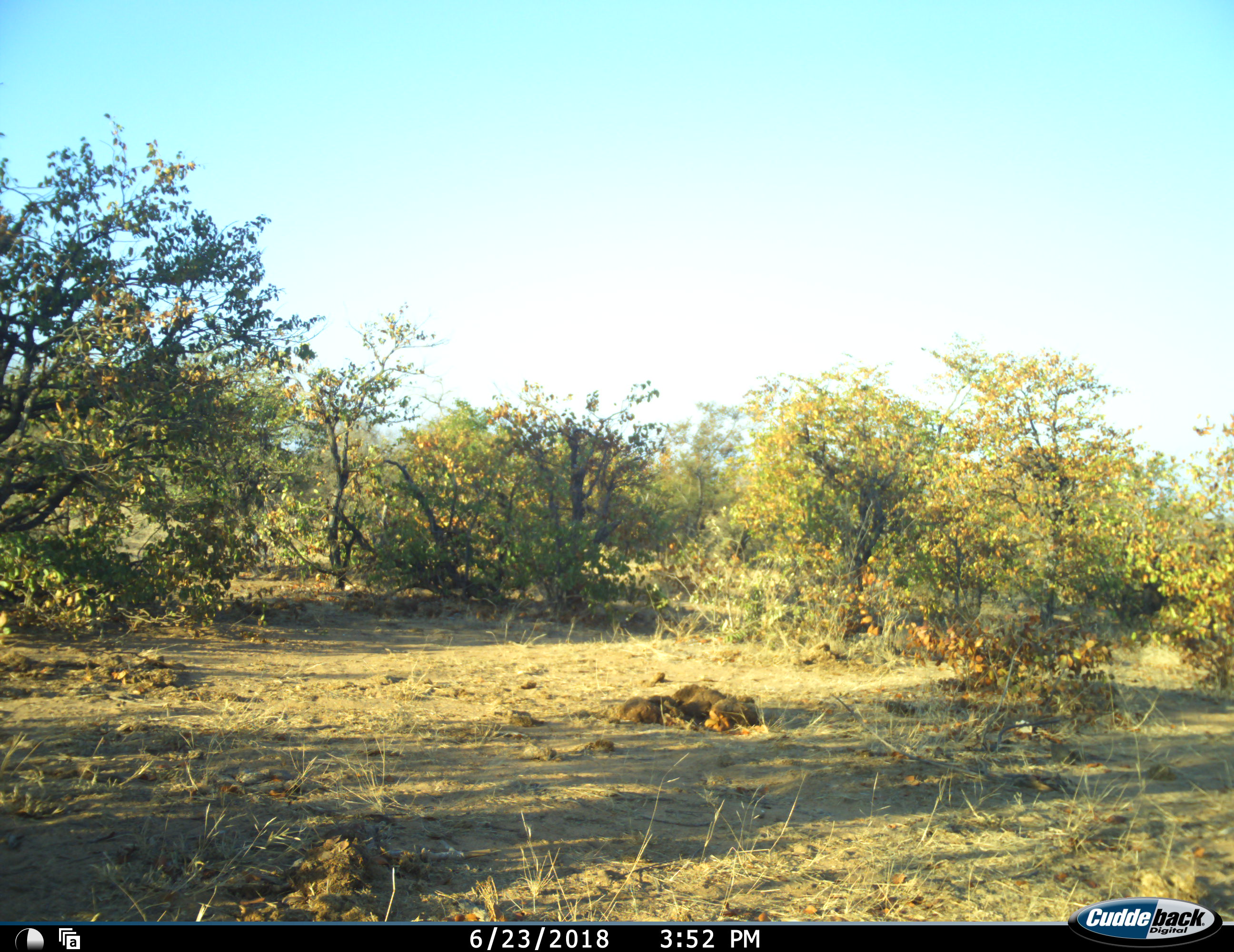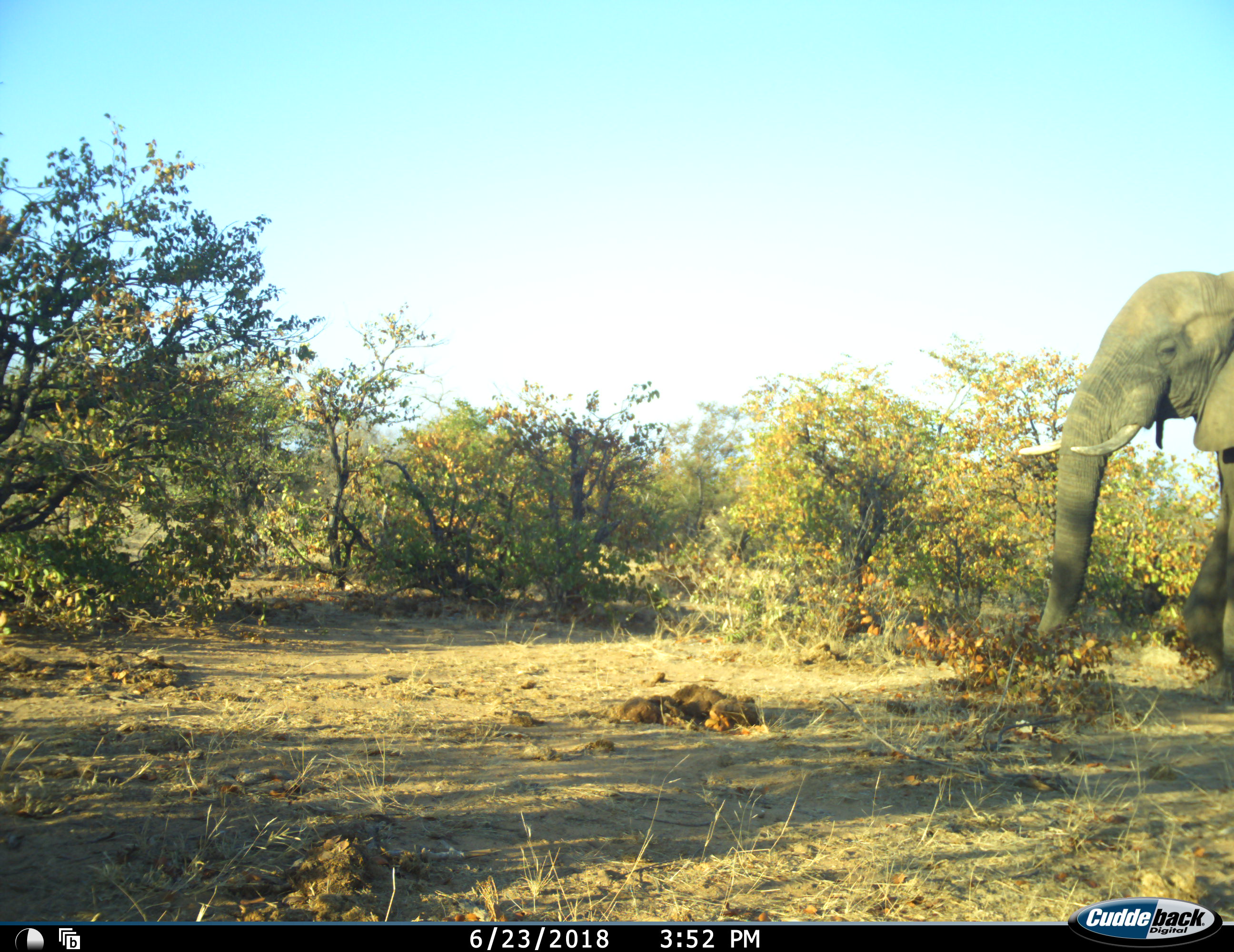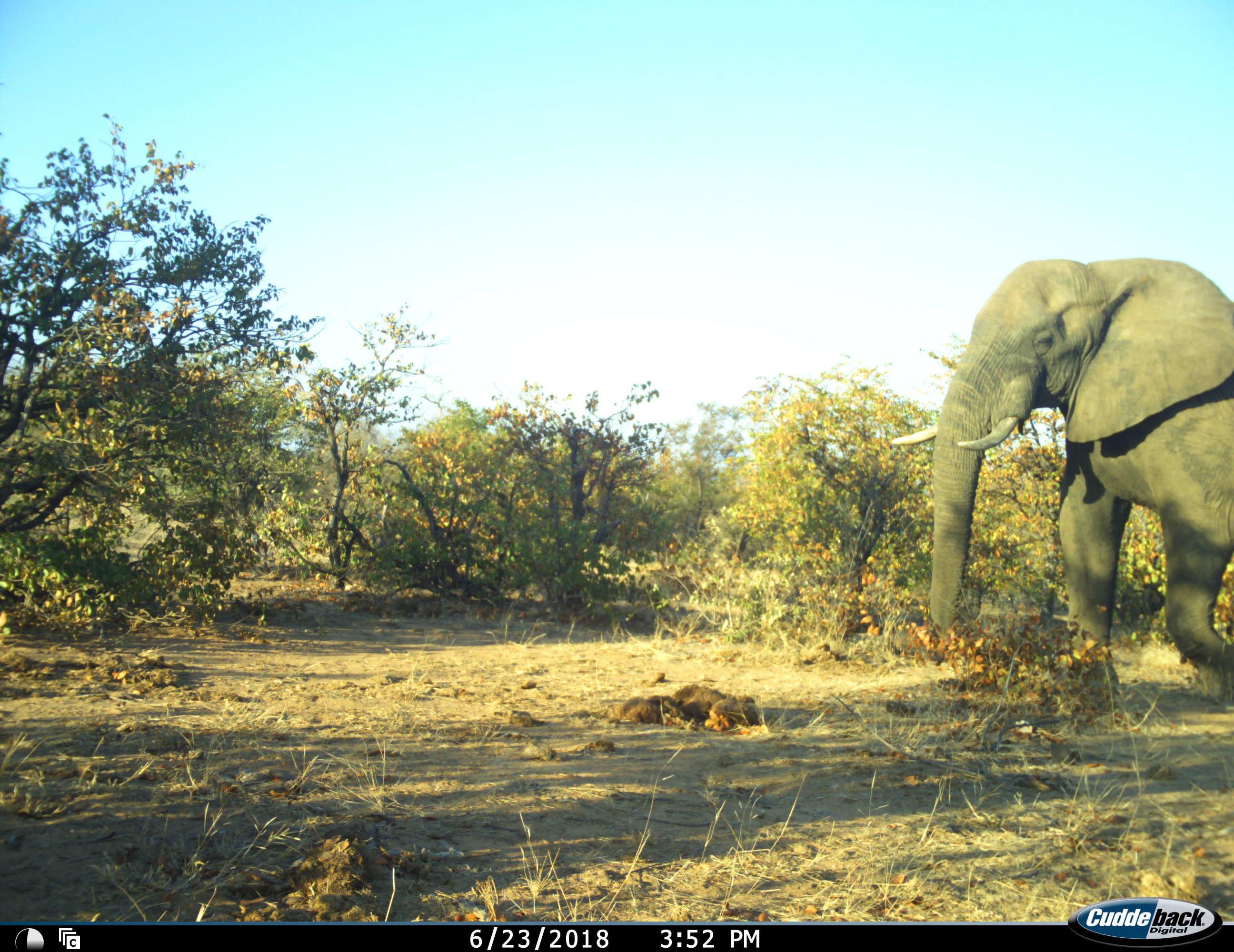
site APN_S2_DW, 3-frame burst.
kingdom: Animalia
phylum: Chordata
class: Mammalia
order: Proboscidea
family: Elephantidae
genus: Loxodonta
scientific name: Loxodonta africana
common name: african bush elephant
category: elephant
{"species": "elephant (african bush elephant) (Loxodonta africana)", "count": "1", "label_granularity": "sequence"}